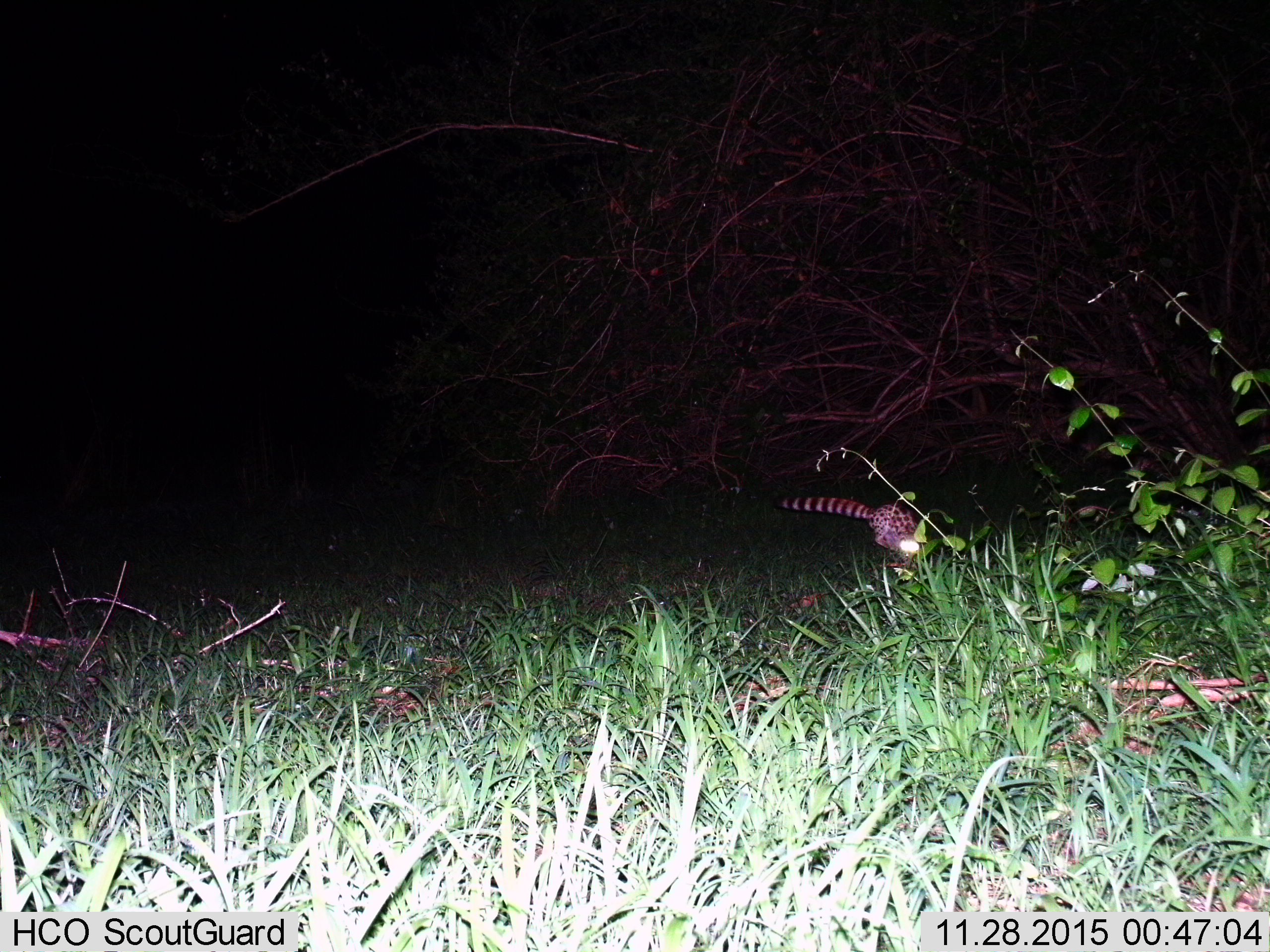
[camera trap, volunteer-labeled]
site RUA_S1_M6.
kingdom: Animalia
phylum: Chordata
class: Mammalia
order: Carnivora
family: Viverridae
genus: Genetta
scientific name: Genetta genetta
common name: small-spotted genet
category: genetcommonsmallspotted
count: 1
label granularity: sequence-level